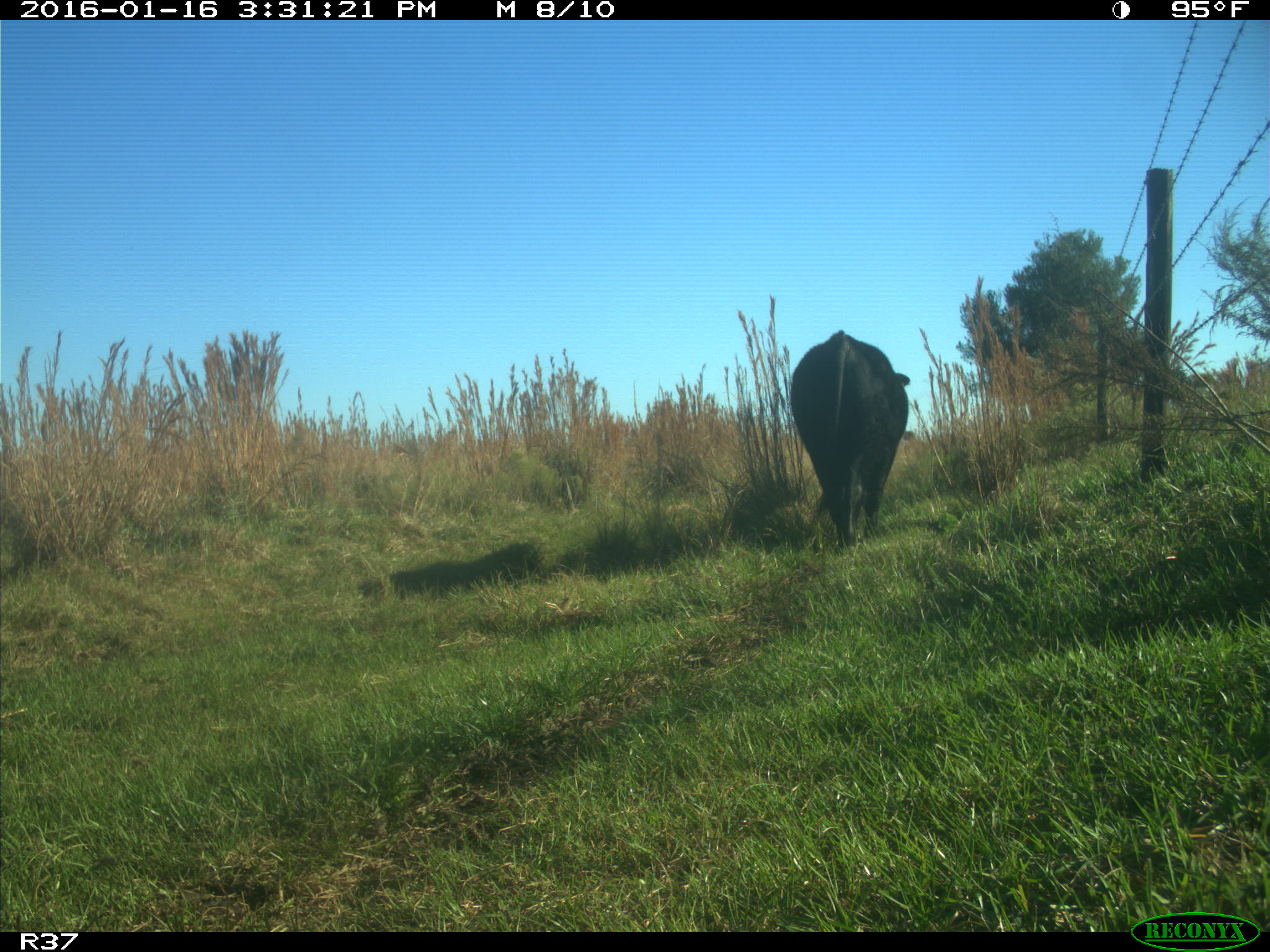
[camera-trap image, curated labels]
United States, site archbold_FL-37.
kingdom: Animalia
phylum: Chordata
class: Mammalia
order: Artiodactyla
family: Bovidae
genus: Bos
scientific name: Bos taurus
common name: domestic cow